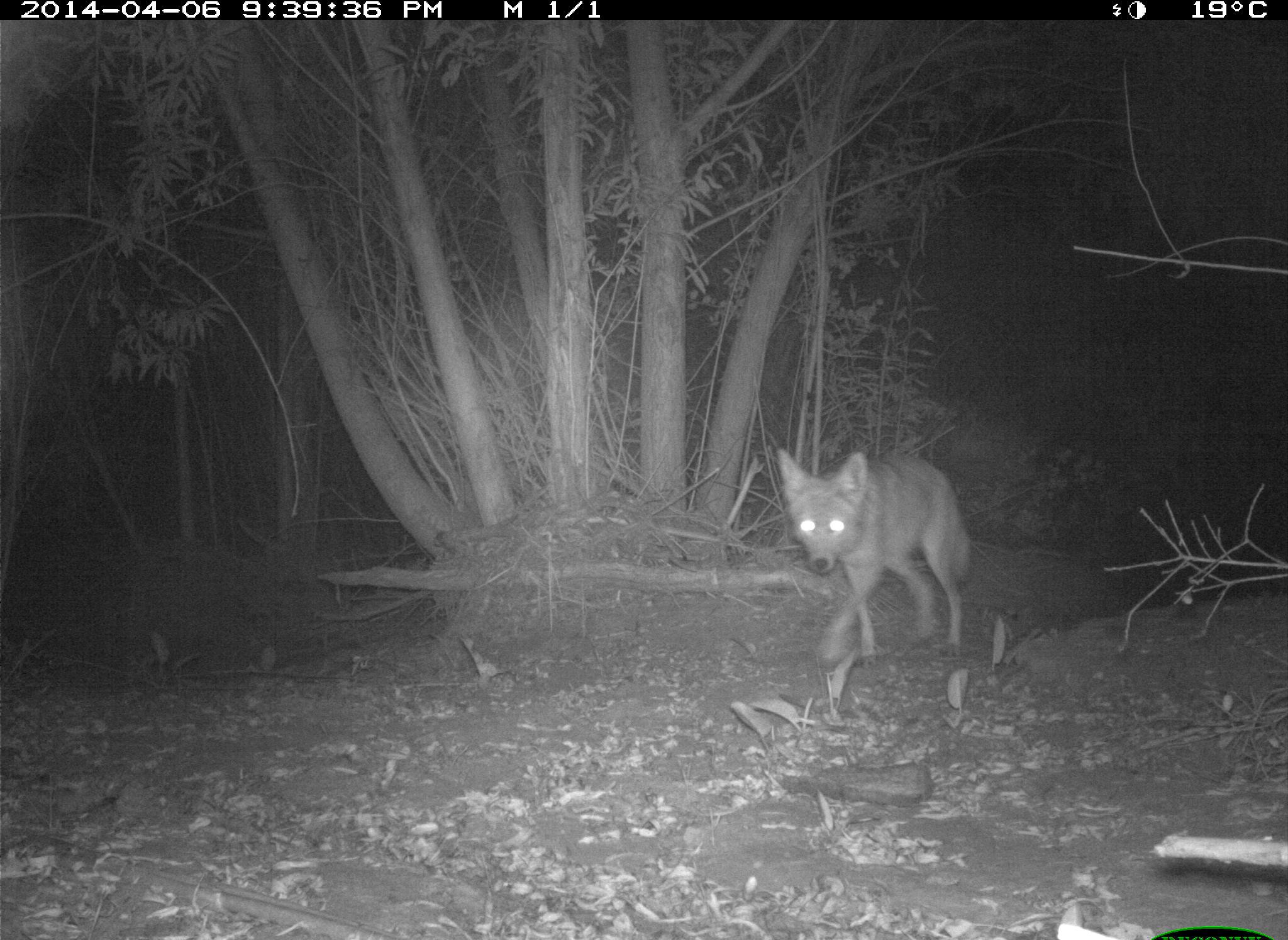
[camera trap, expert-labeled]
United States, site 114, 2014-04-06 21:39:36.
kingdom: Animalia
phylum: Chordata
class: Mammalia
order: Carnivora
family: Canidae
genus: Canis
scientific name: Canis latrans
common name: coyote